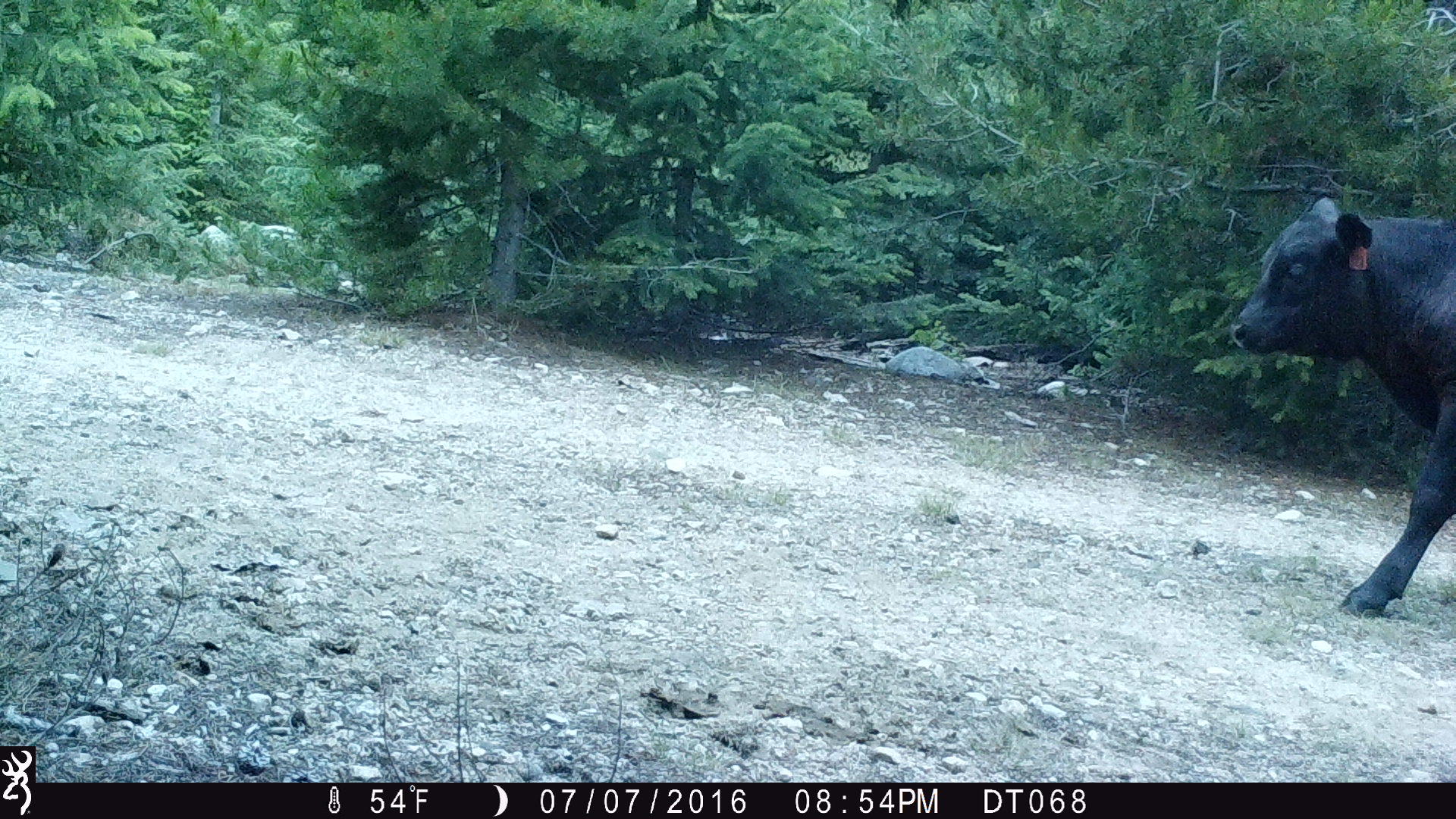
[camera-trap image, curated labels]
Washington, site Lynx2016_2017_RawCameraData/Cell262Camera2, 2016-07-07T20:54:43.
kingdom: Animalia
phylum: Chordata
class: Mammalia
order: Artiodactyla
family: Bovidae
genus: Bos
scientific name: Bos taurus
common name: domestic cattle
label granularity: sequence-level